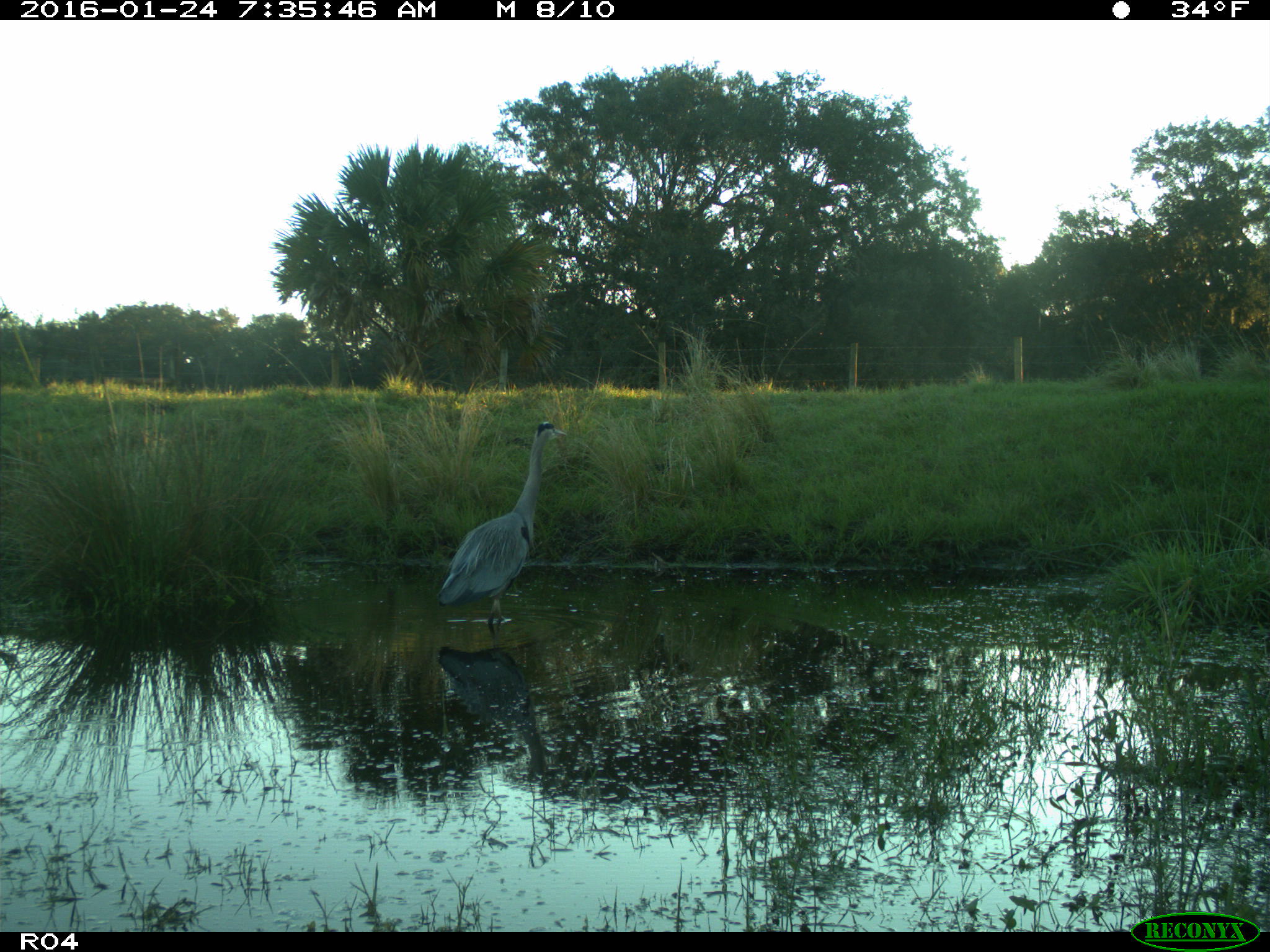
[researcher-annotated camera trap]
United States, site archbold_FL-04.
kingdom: Animalia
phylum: Chordata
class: Aves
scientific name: Aves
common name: birds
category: unidentified bird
Unidentified bird (birds) (Aves).